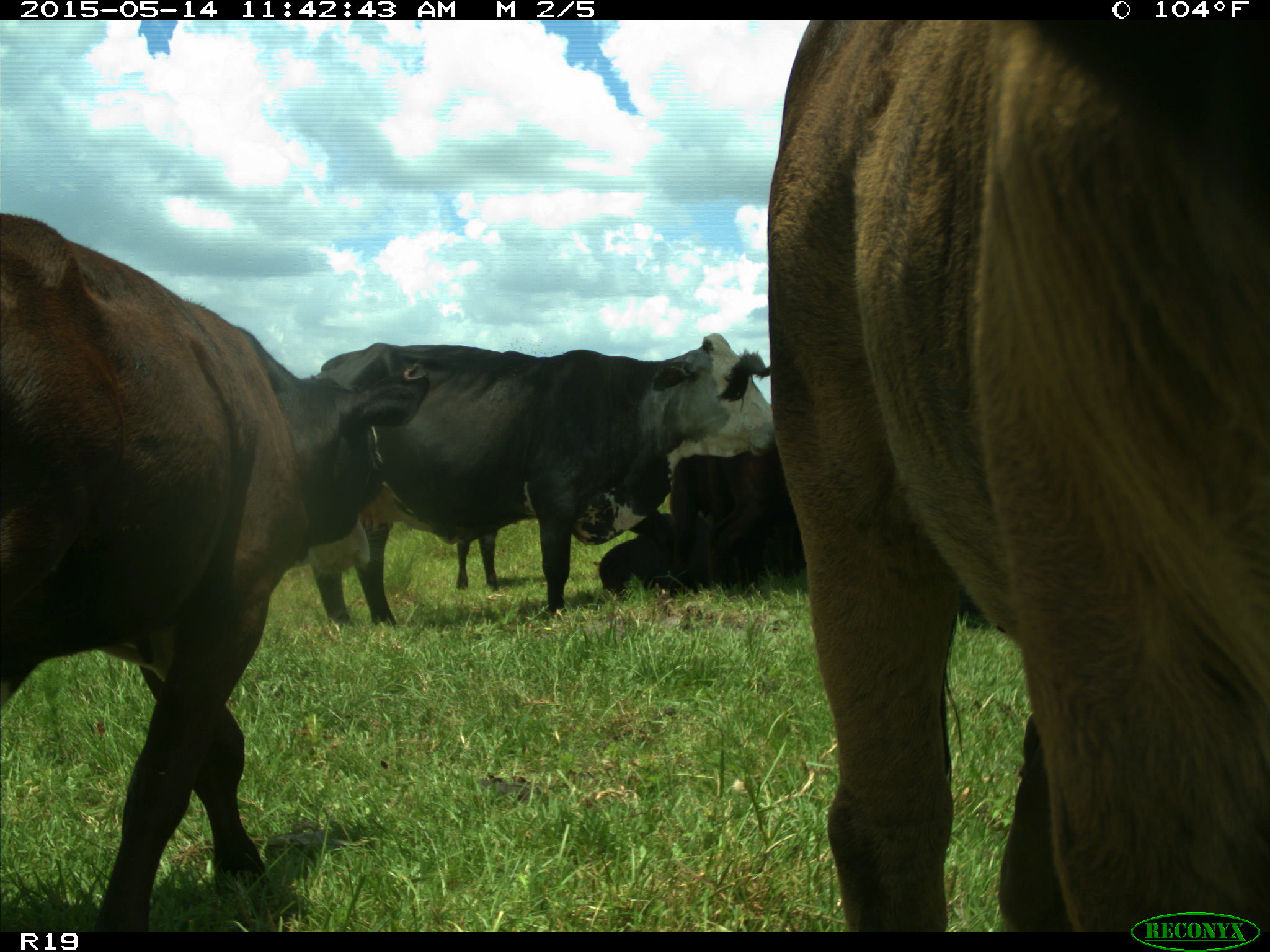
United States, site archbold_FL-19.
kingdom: Animalia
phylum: Chordata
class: Mammalia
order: Artiodactyla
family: Bovidae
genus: Bos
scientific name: Bos taurus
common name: domestic cow